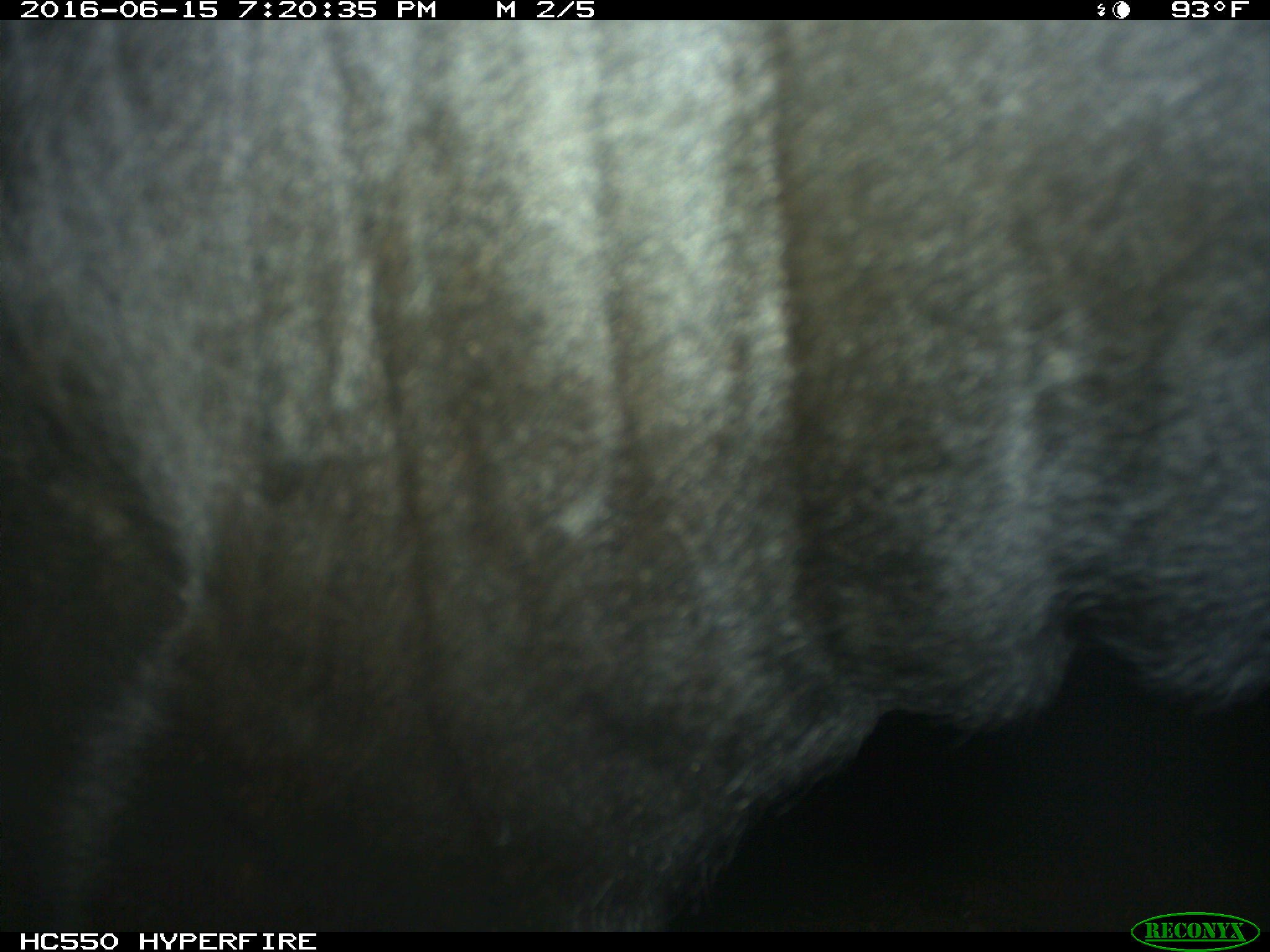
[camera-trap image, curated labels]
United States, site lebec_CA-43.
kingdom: Animalia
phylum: Chordata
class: Mammalia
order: Artiodactyla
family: Bovidae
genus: Bos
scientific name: Bos taurus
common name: domestic cow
Bos taurus (domestic cow).